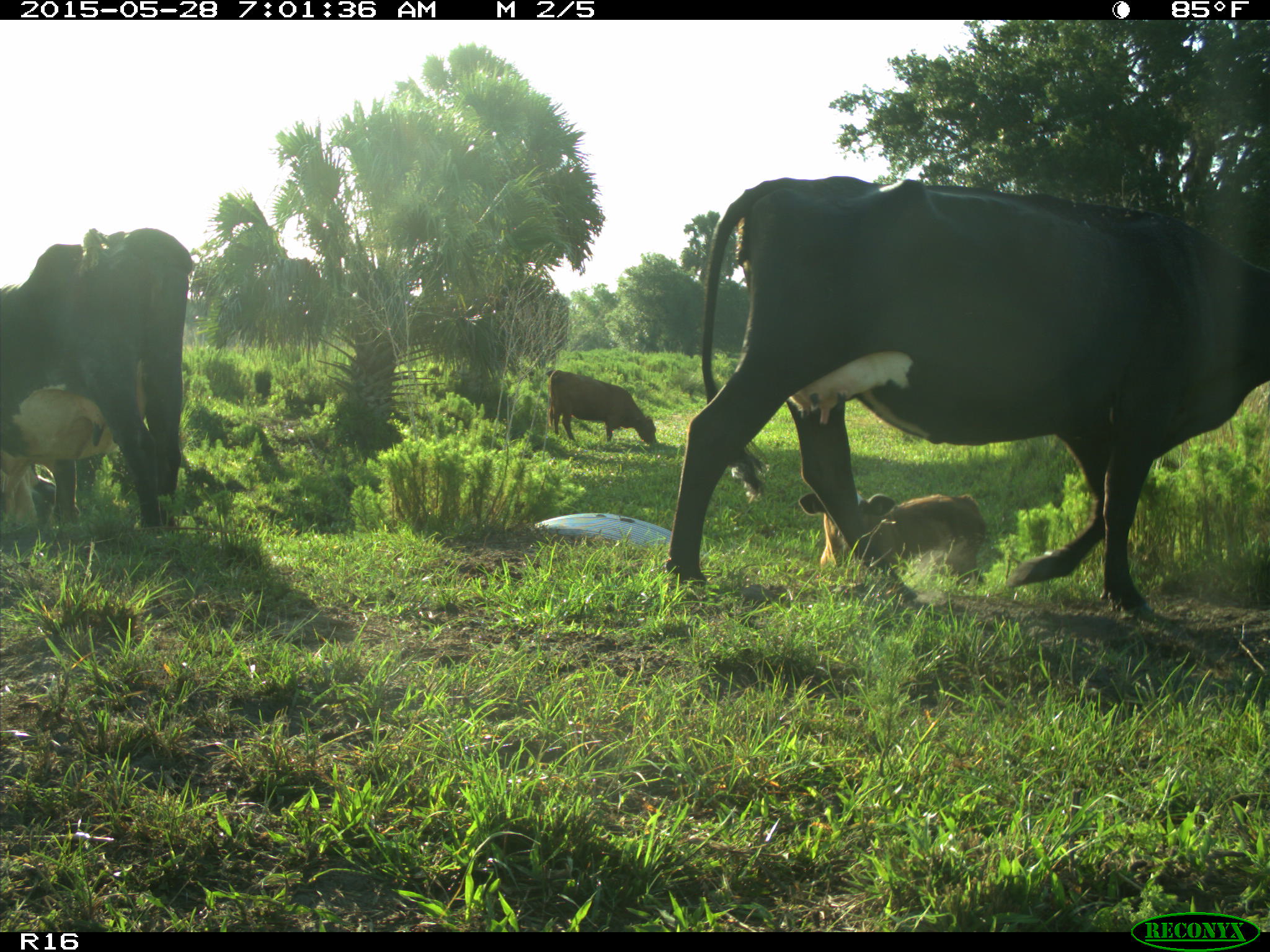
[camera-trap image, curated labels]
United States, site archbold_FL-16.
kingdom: Animalia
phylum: Chordata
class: Mammalia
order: Artiodactyla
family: Bovidae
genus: Bos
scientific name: Bos taurus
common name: domestic cow